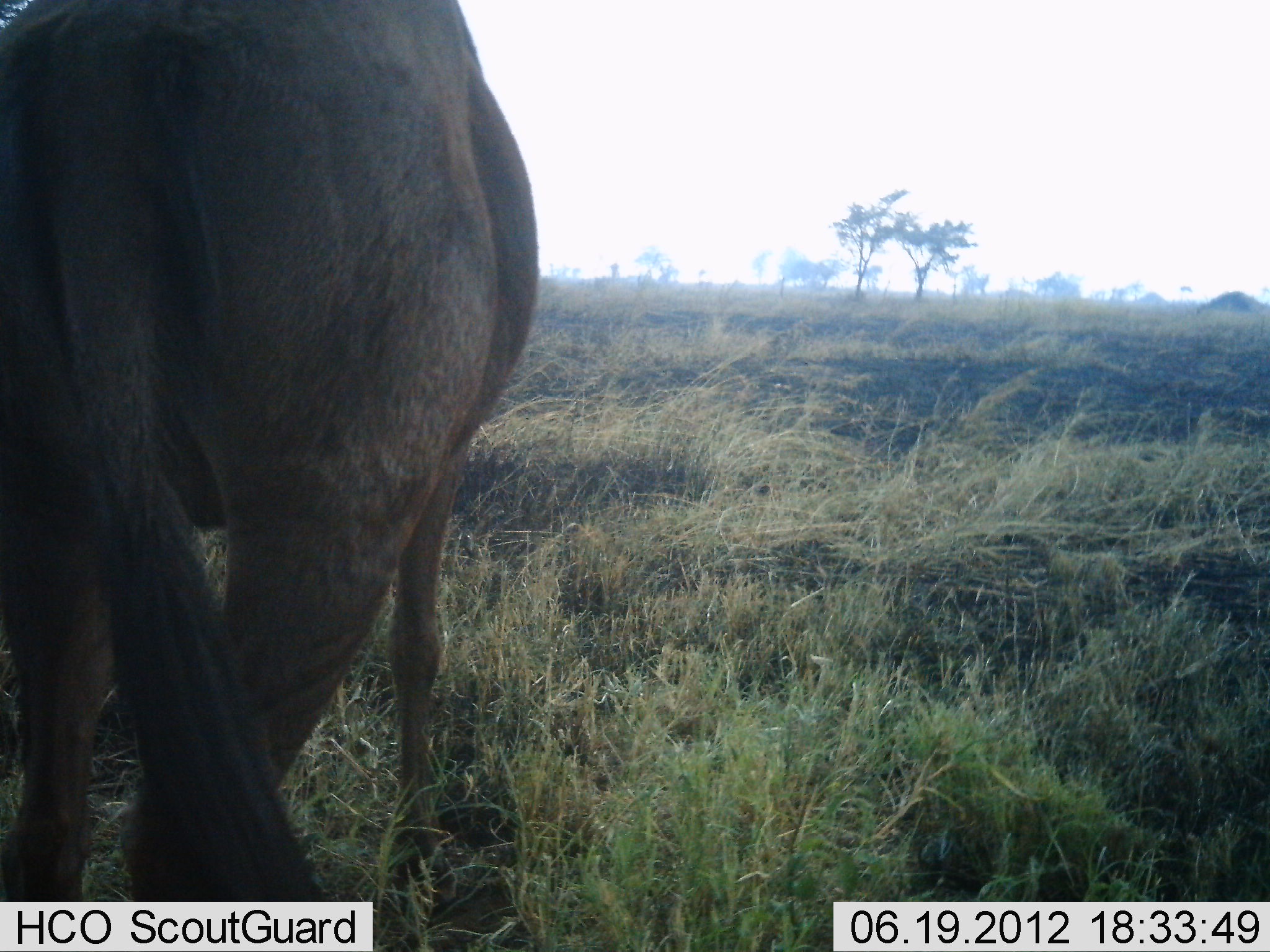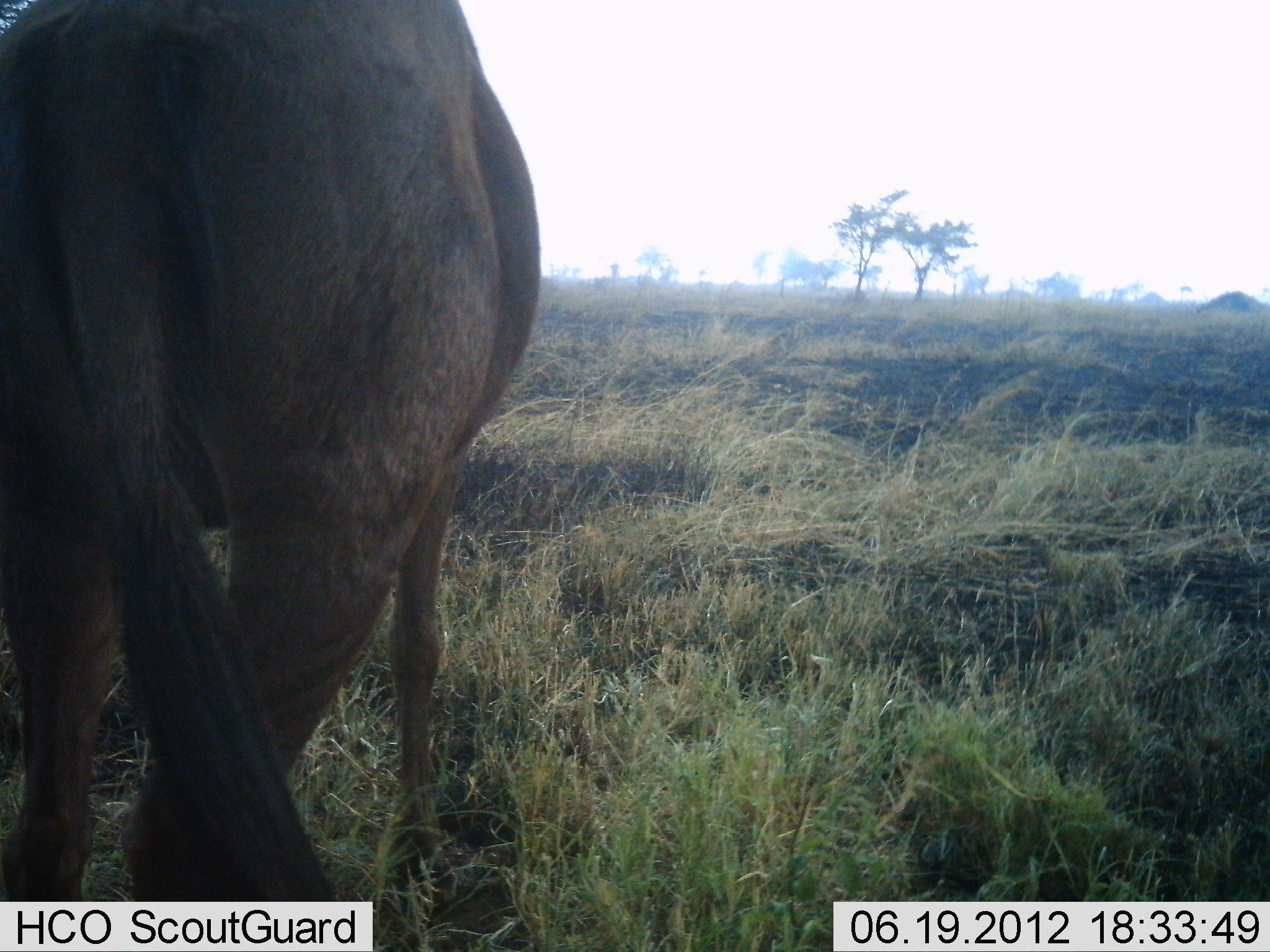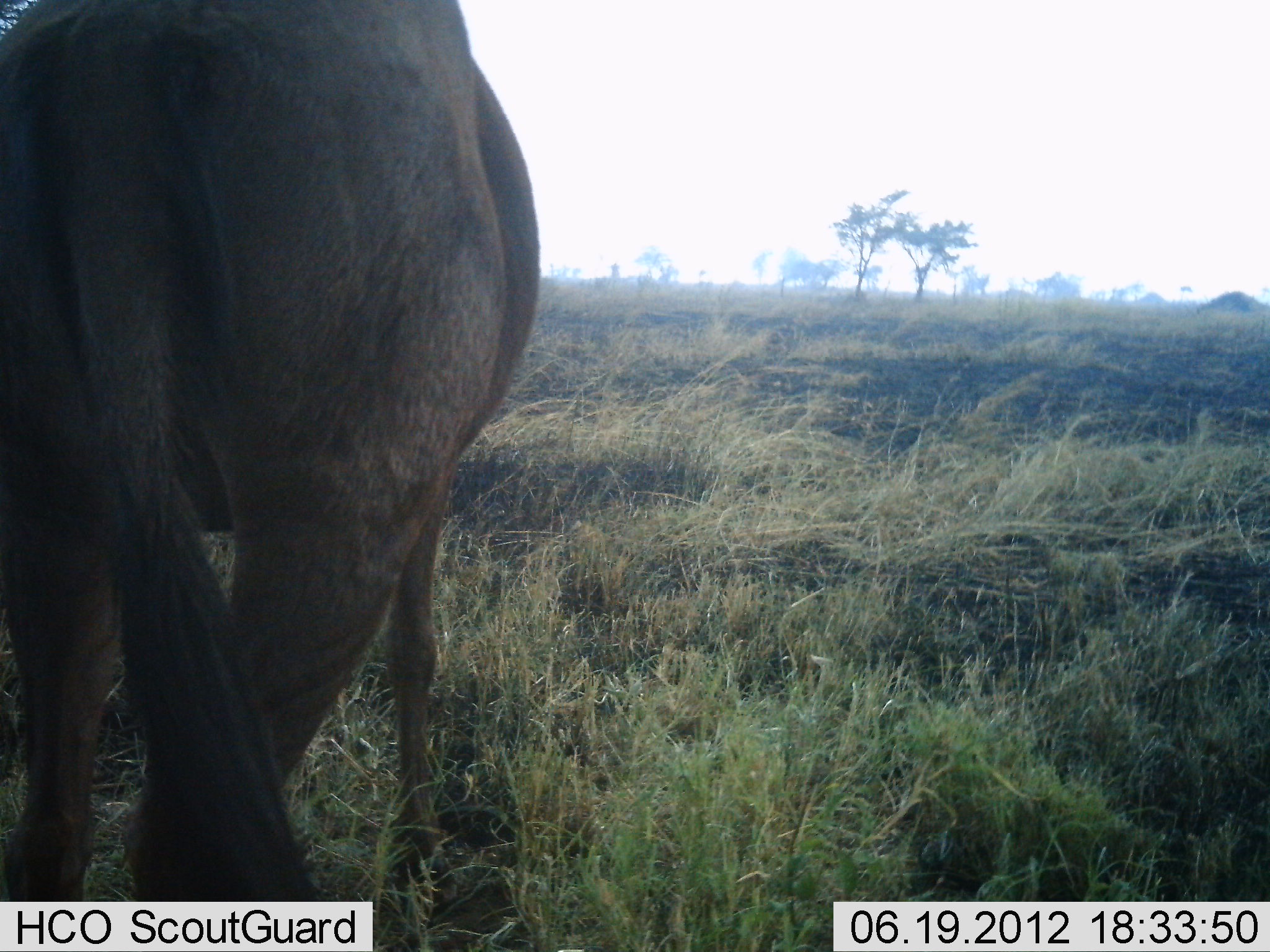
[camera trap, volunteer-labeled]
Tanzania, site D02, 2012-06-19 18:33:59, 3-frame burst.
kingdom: Animalia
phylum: Chordata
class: Mammalia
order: Artiodactyla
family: Bovidae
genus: Connochaetes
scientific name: Connochaetes taurinus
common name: blue wildebeest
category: wildebeest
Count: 1.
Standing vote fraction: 100%.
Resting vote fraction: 0%.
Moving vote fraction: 0%.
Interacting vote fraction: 0%.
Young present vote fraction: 0%.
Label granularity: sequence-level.